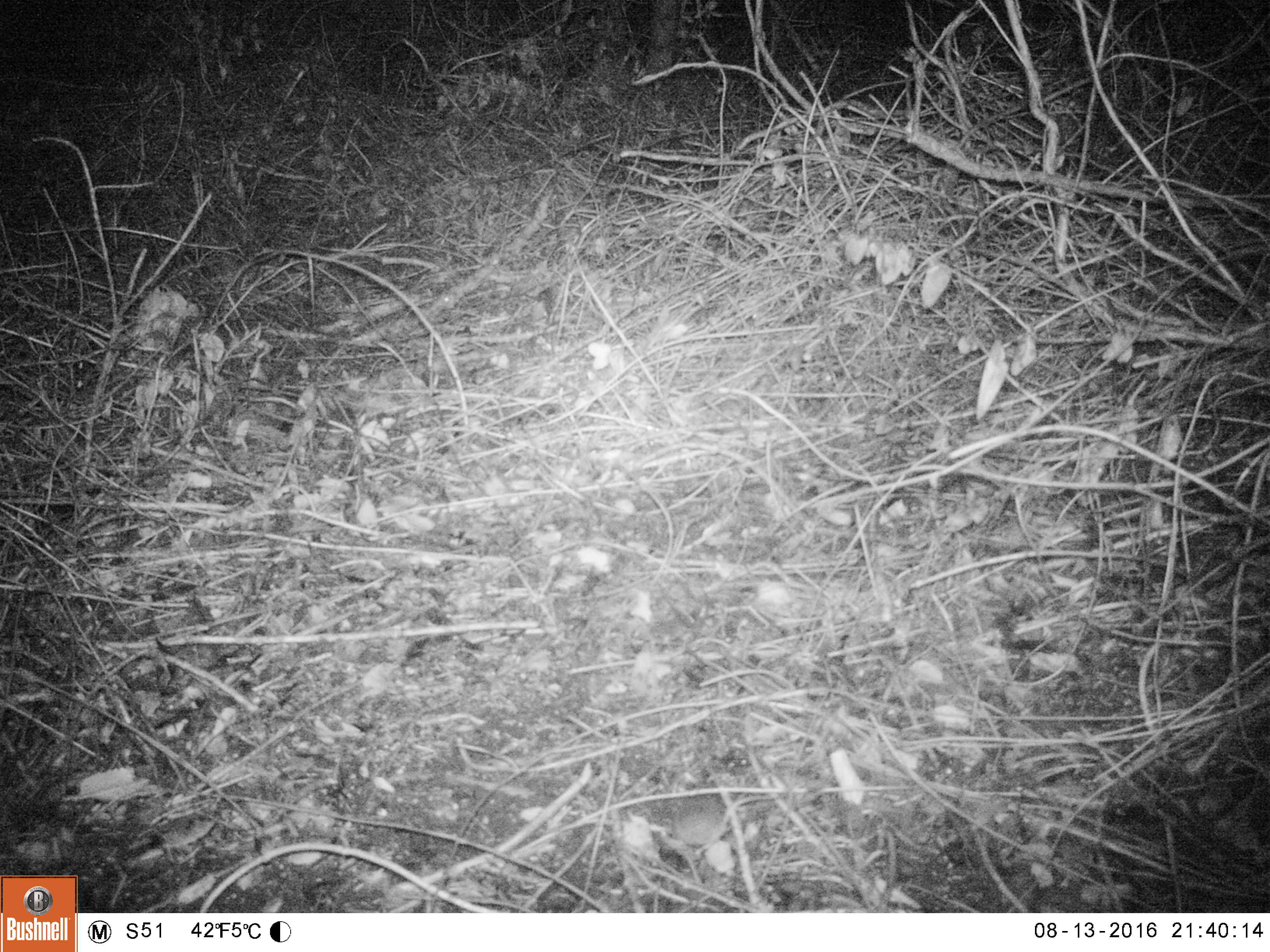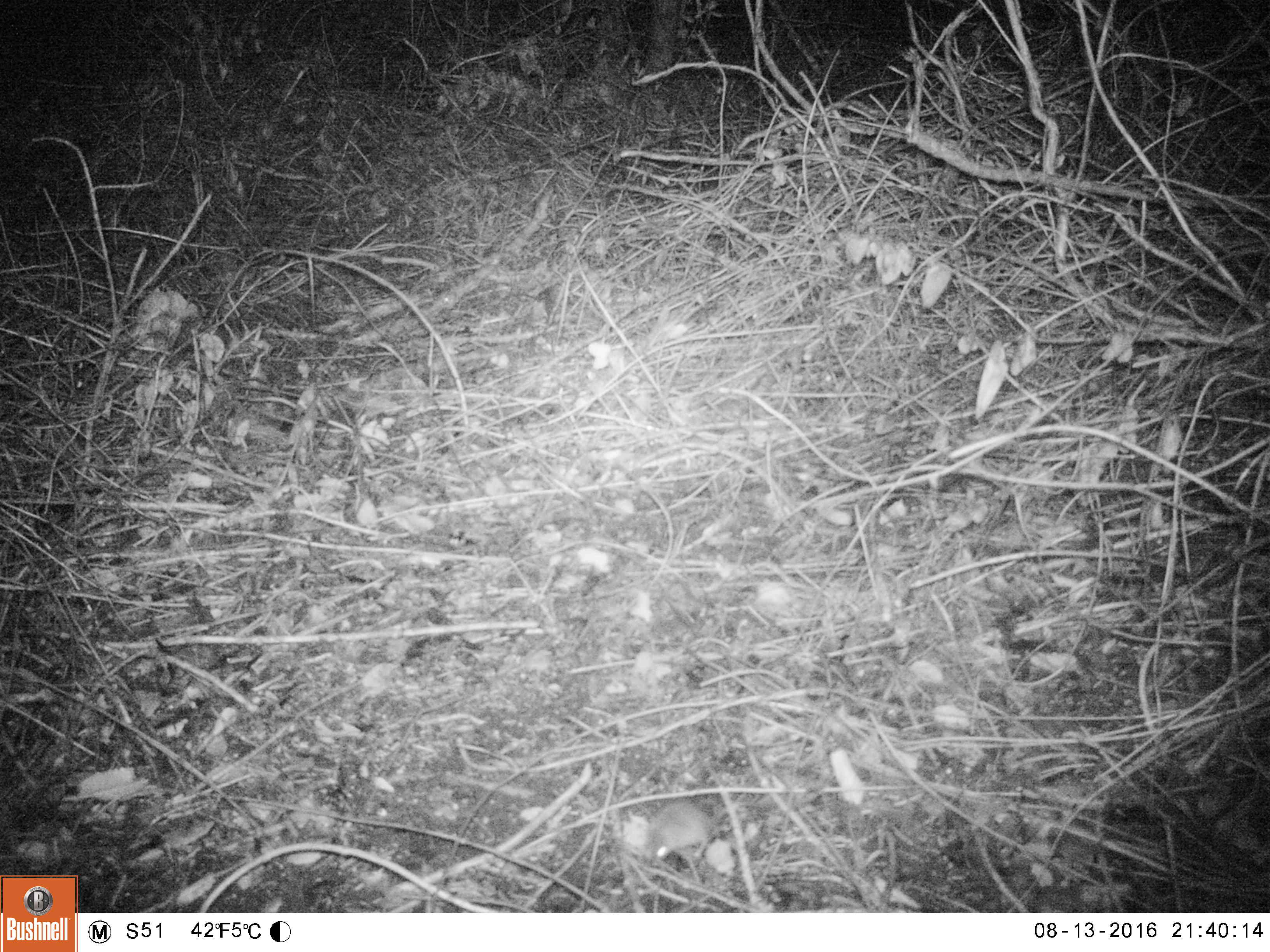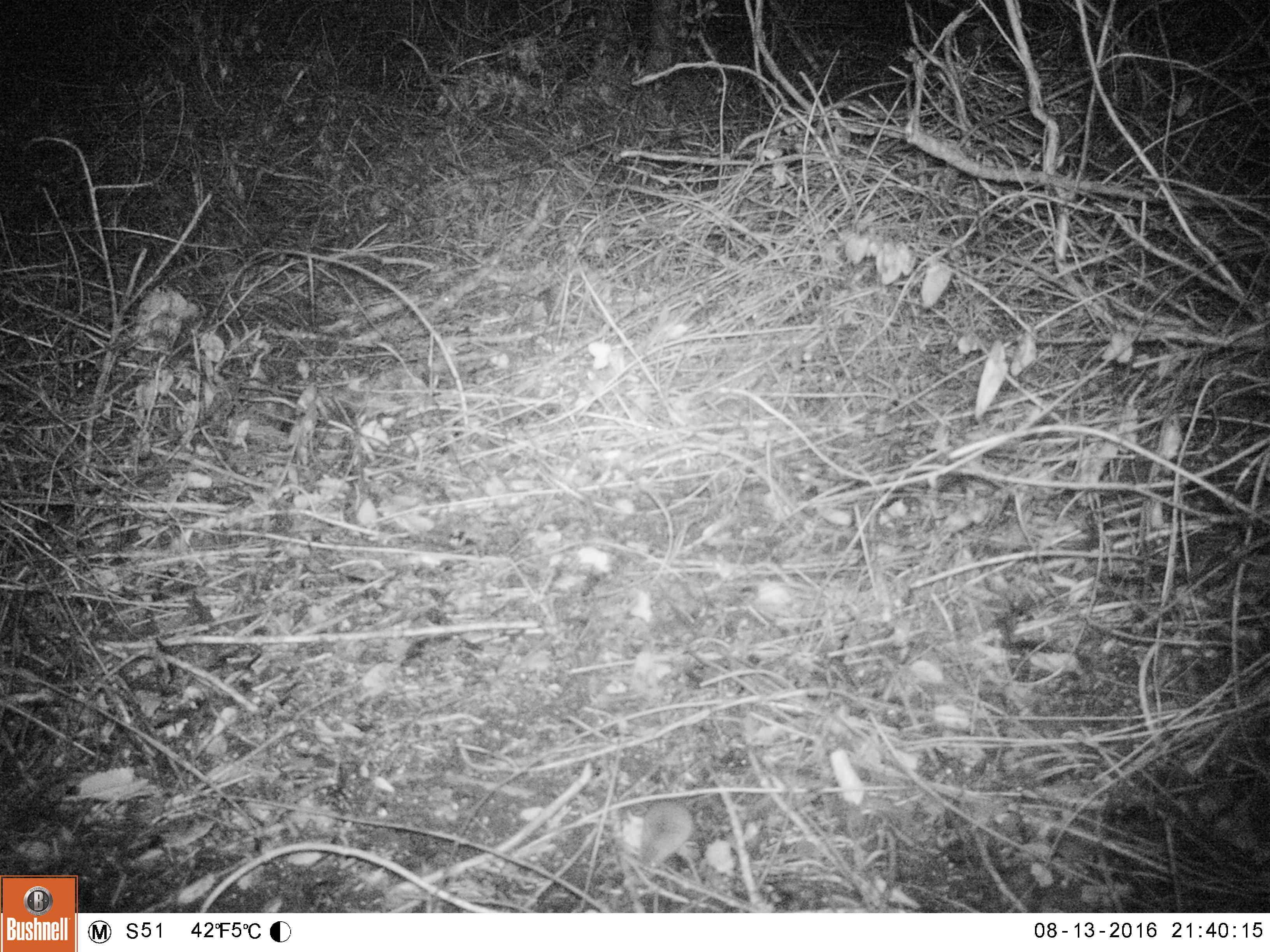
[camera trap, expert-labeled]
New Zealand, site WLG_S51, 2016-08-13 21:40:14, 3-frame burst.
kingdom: Animalia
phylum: Chordata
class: Mammalia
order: Rodentia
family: Muridae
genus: Mus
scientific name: Mus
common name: mouse